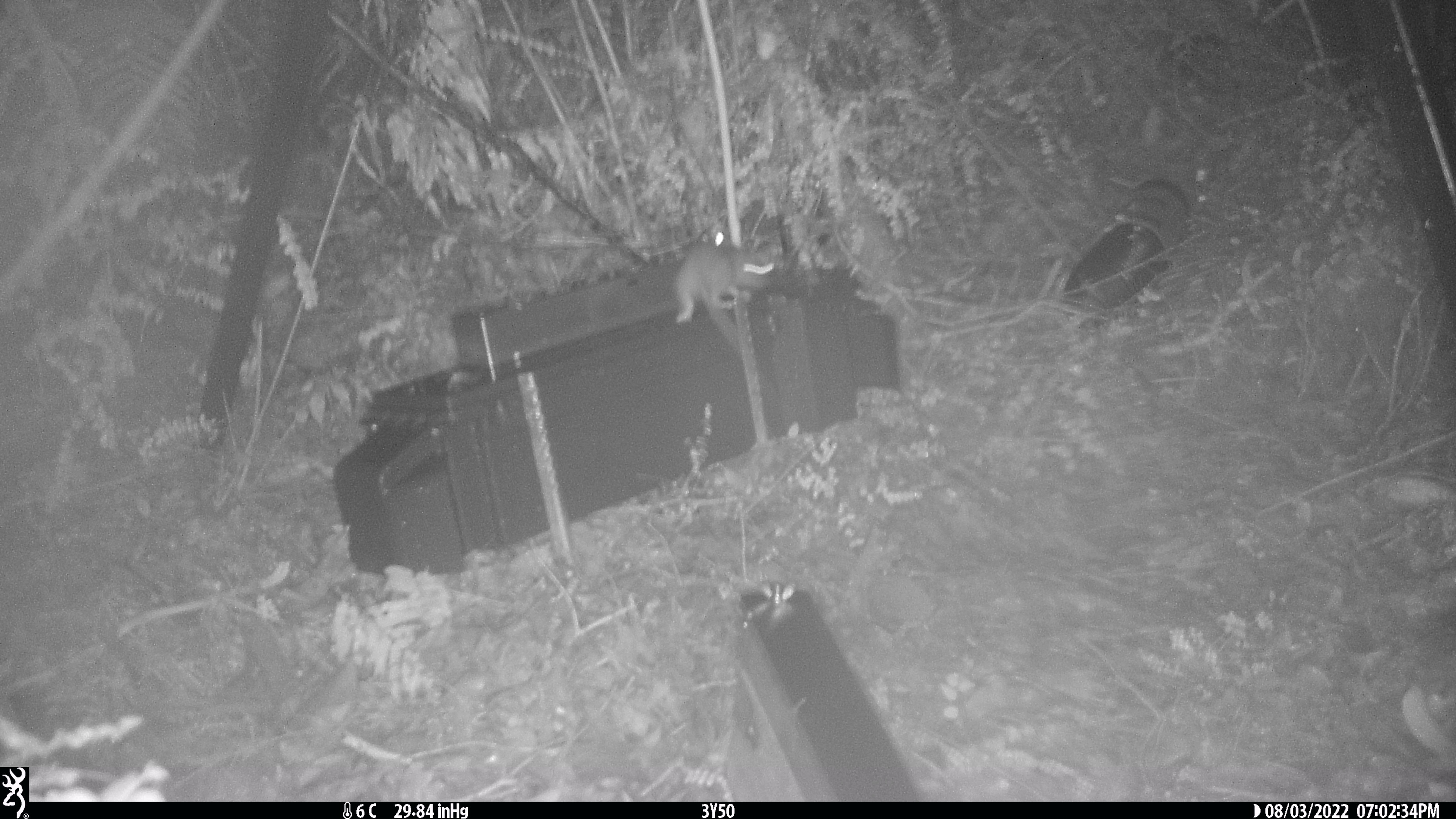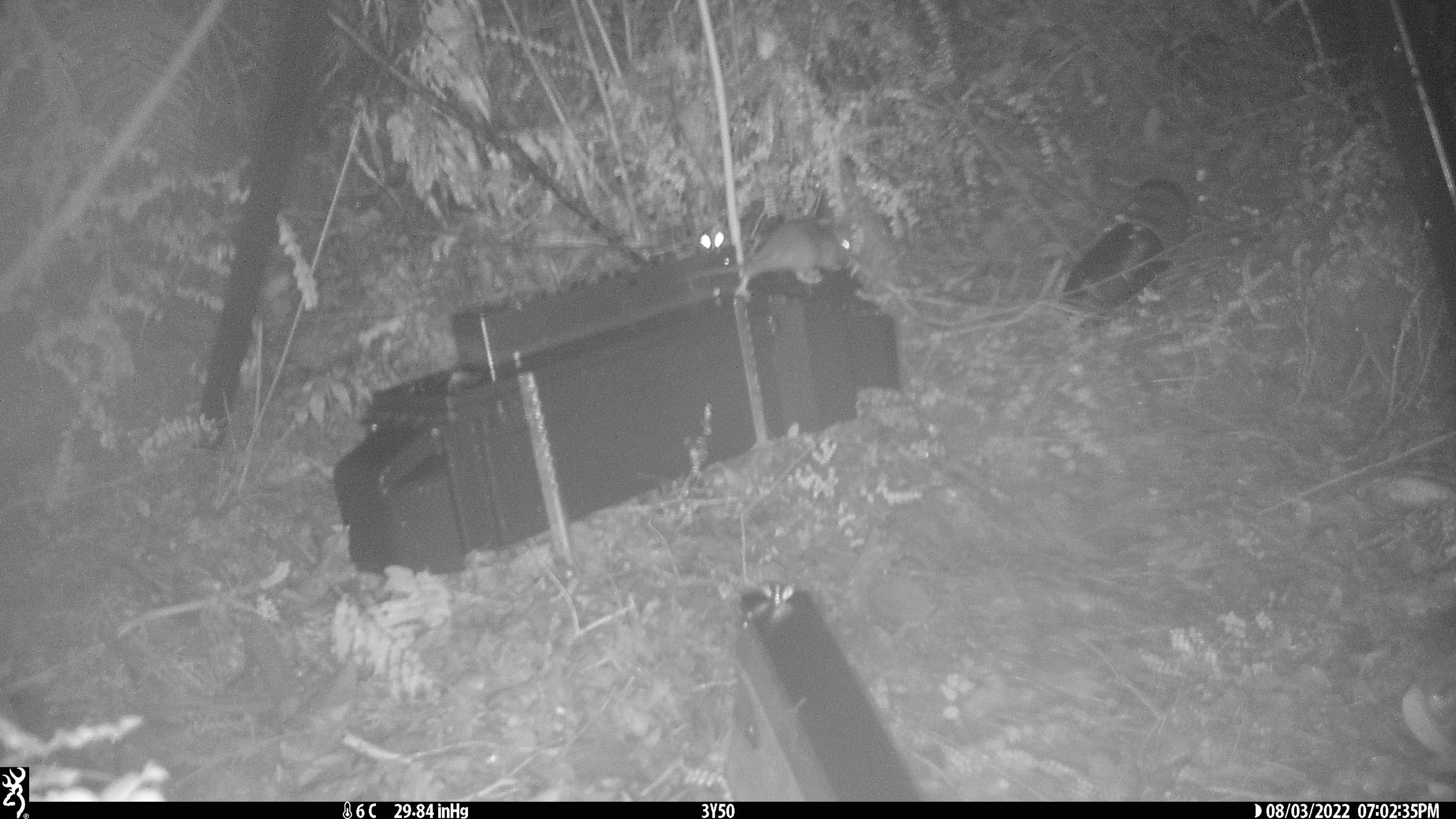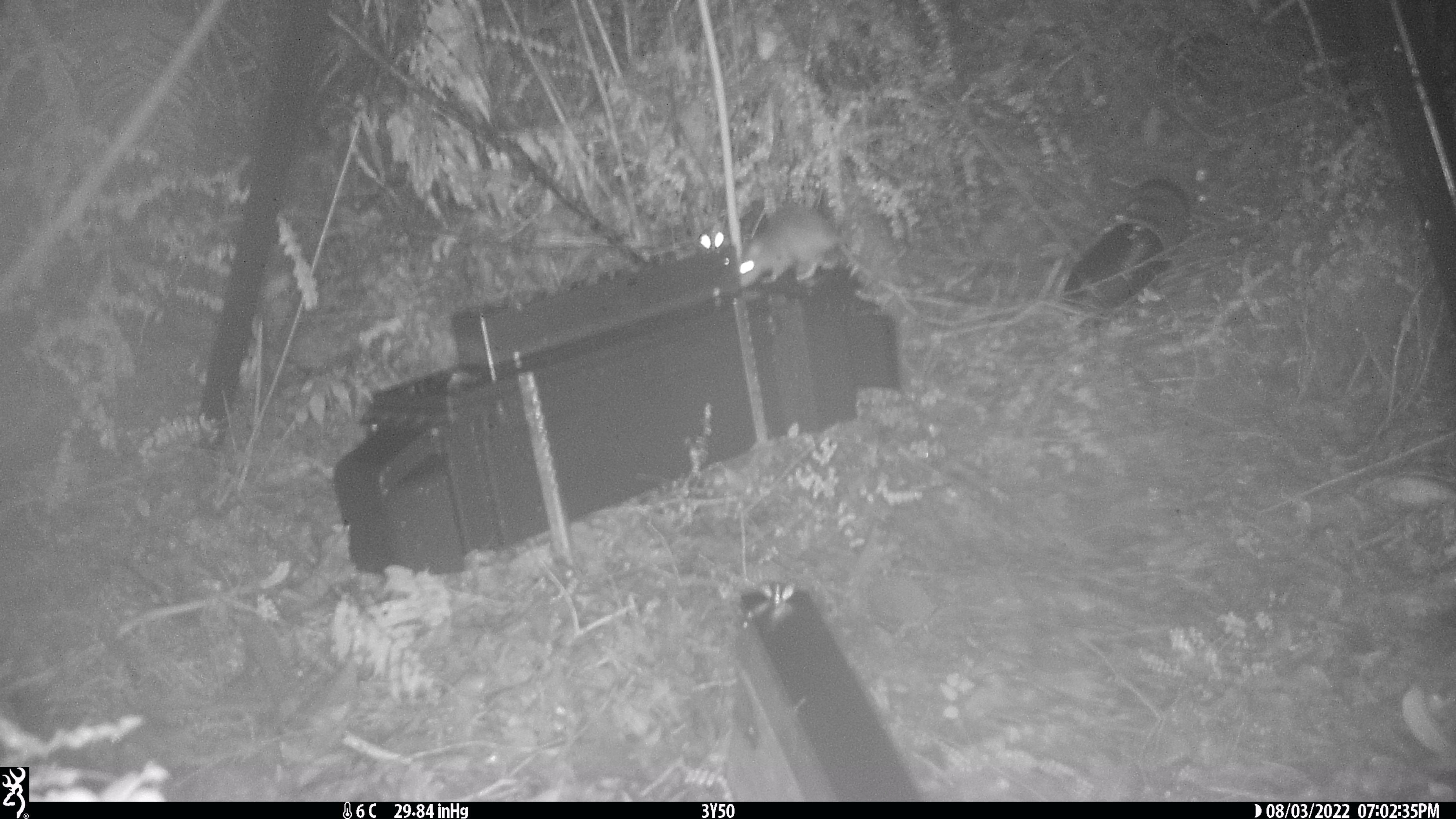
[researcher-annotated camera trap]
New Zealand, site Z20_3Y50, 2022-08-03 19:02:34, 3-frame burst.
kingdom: Animalia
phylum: Chordata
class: Mammalia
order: Rodentia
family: Muridae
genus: Rattus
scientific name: Rattus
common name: rat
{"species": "rat (Rattus)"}